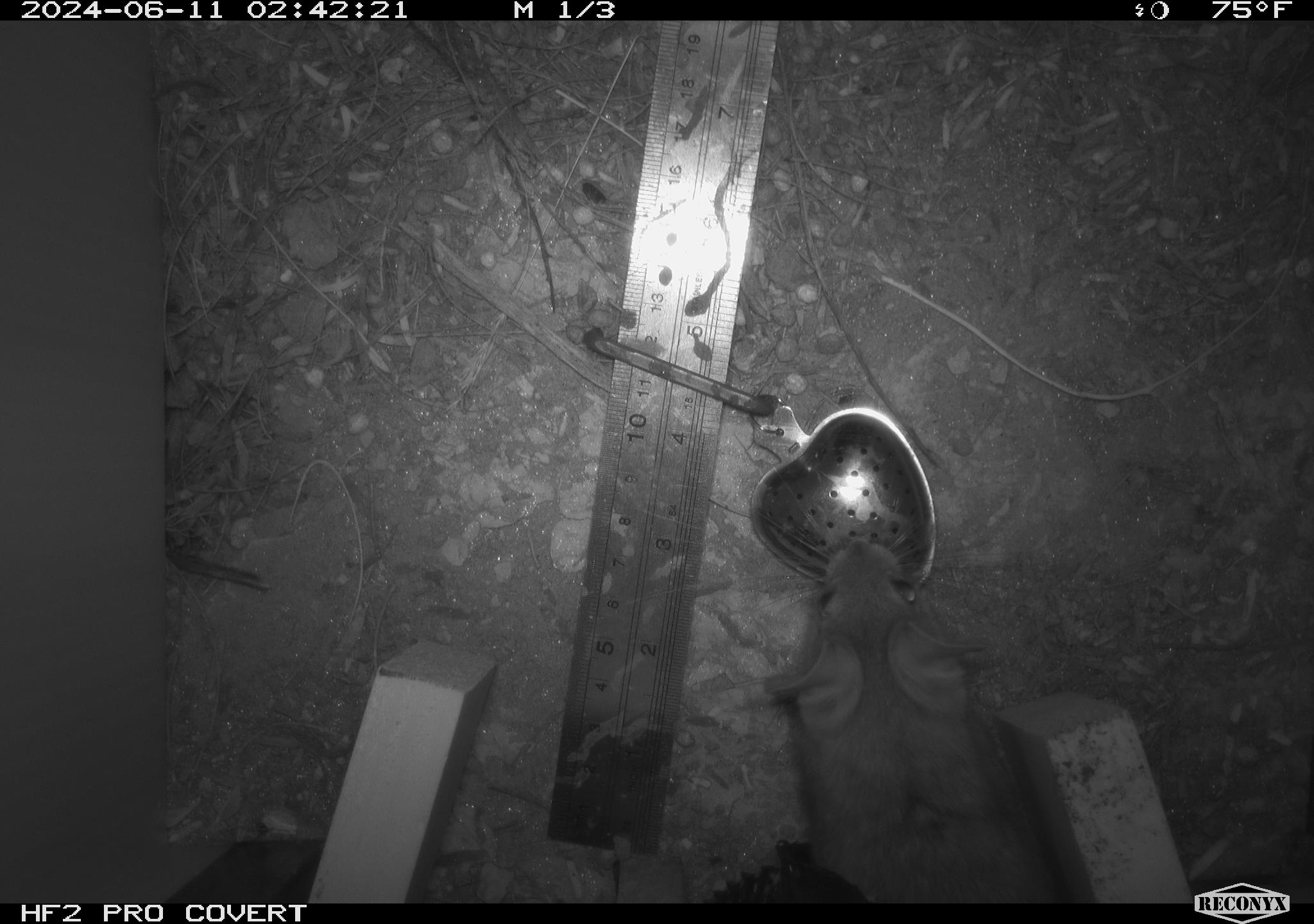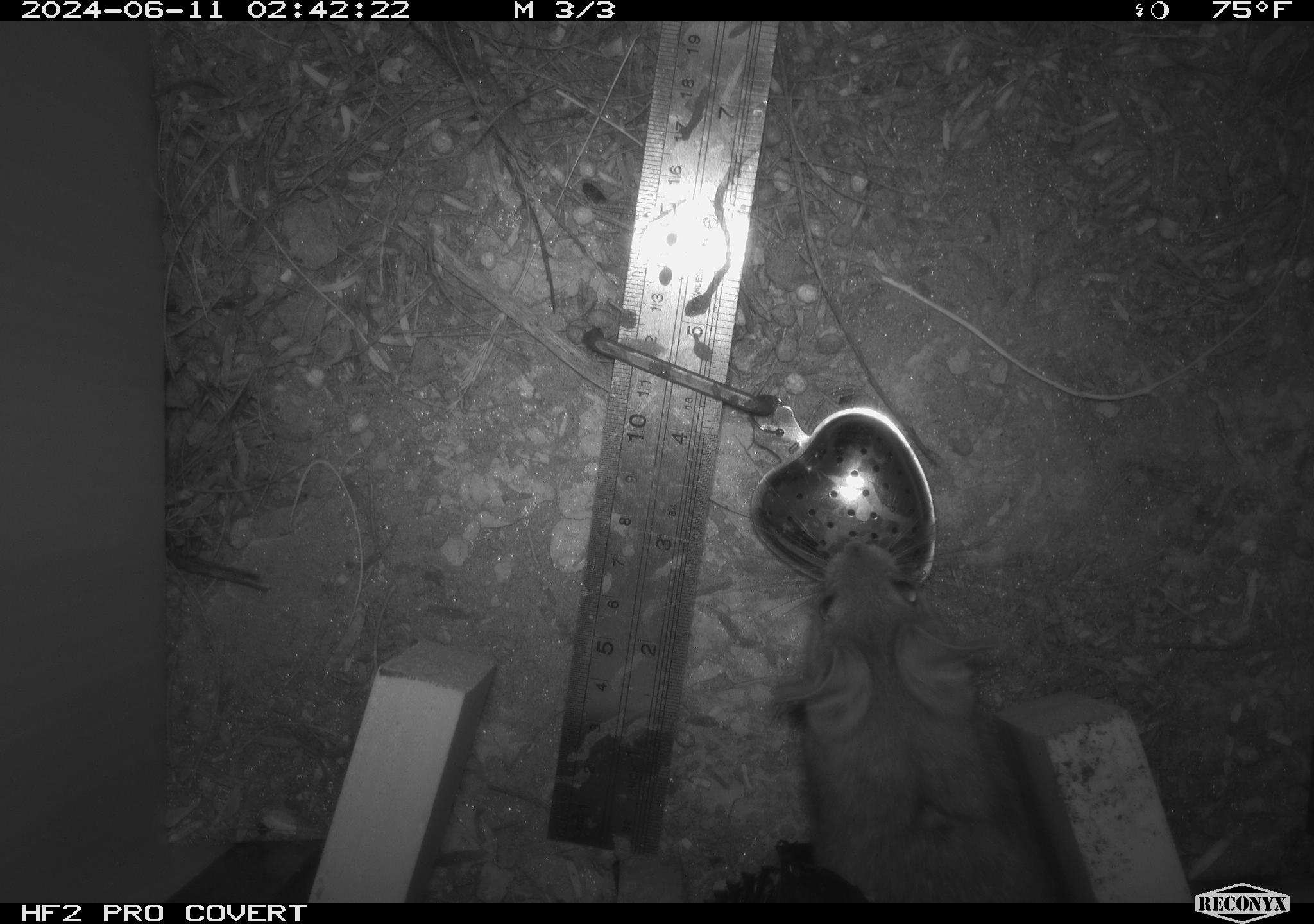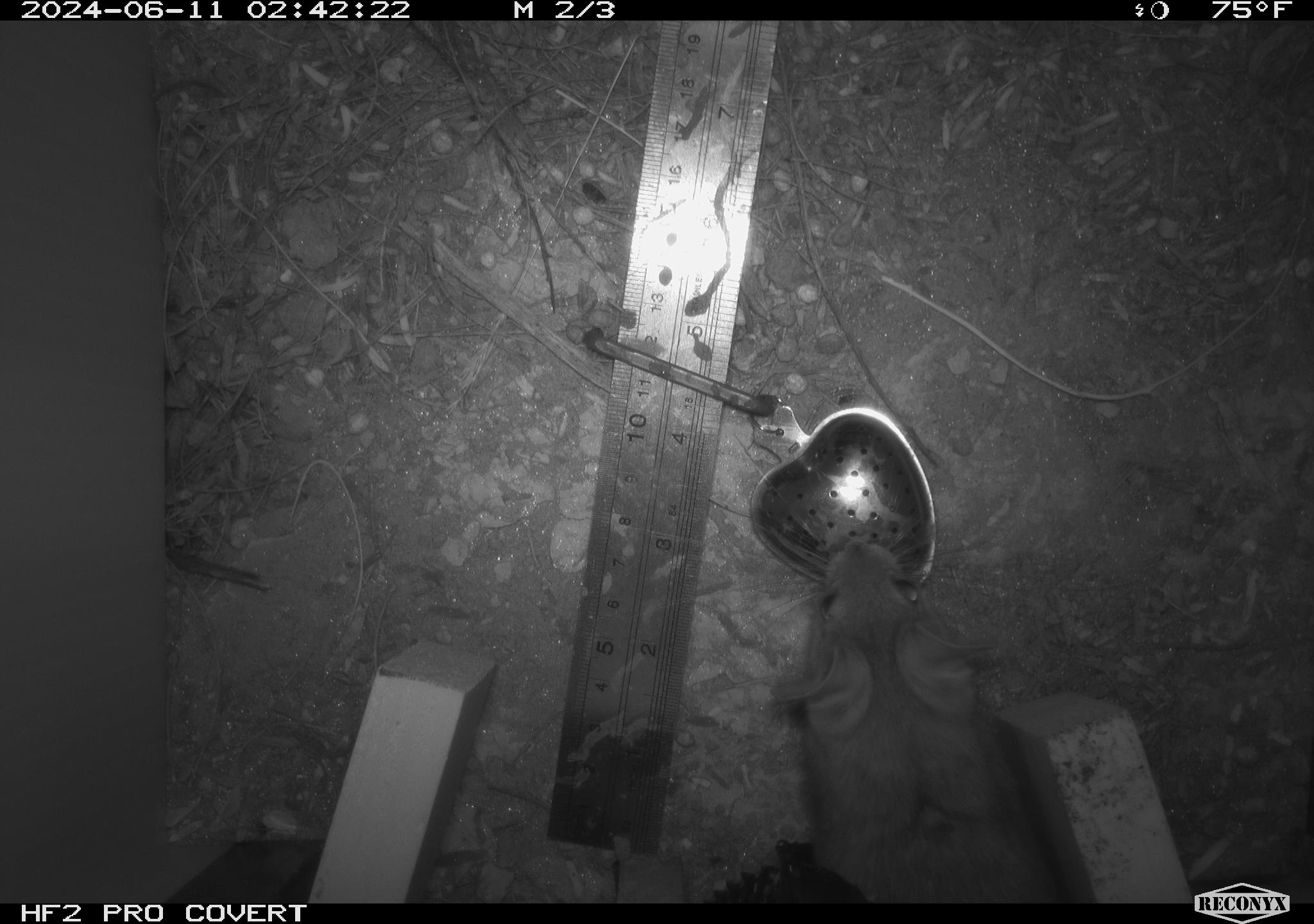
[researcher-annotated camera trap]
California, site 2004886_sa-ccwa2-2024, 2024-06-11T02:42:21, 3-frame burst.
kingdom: Animalia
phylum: Chordata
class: Mammalia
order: Rodentia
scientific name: Rodentia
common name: woodrat or rat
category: woodrat or rat species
Woodrat or rat species (woodrat or rat) (Rodentia).